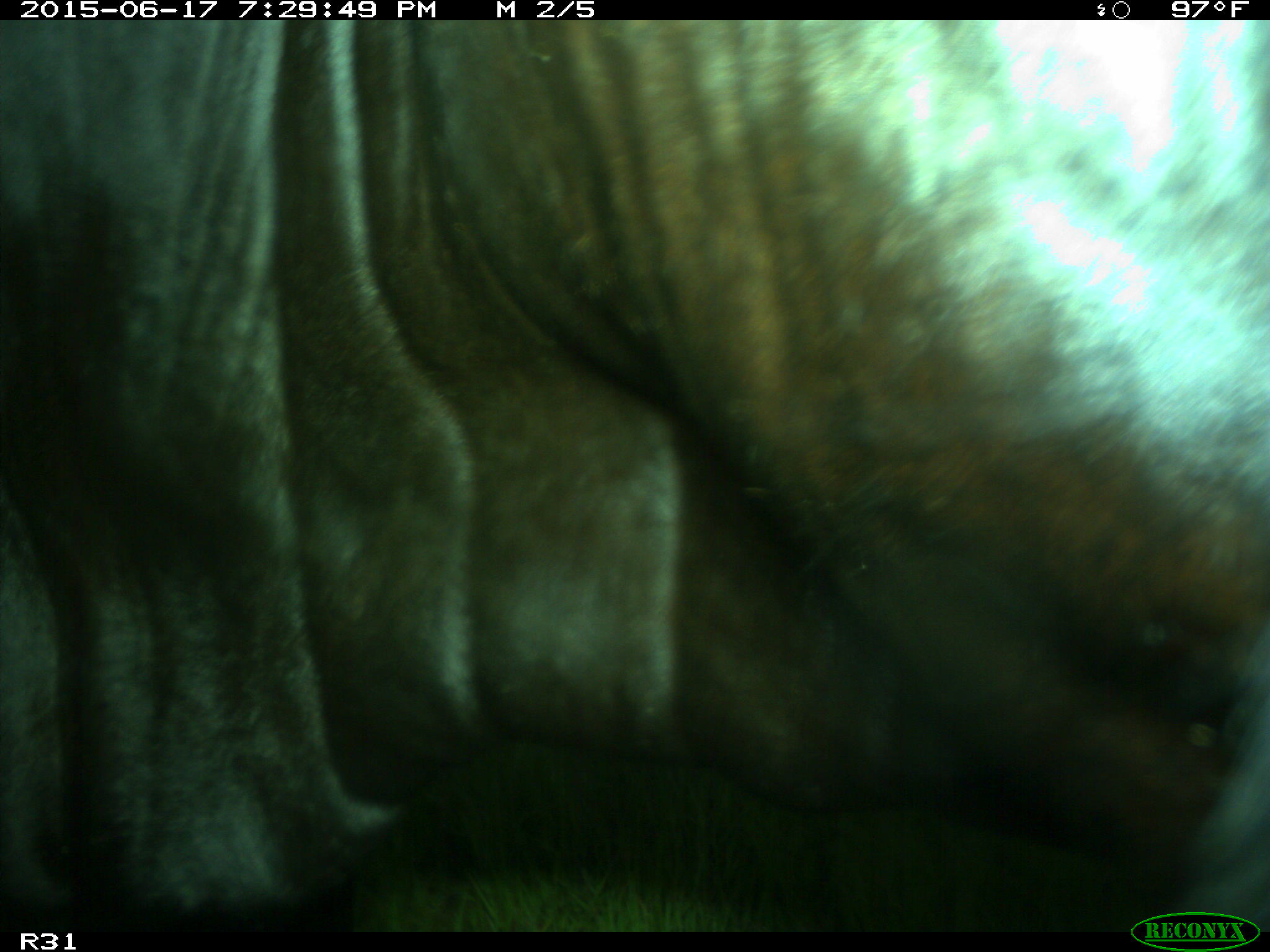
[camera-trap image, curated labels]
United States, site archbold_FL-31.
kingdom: Animalia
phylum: Chordata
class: Mammalia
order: Artiodactyla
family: Bovidae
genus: Bos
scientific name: Bos taurus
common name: domestic cow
Bos taurus (domestic cow).